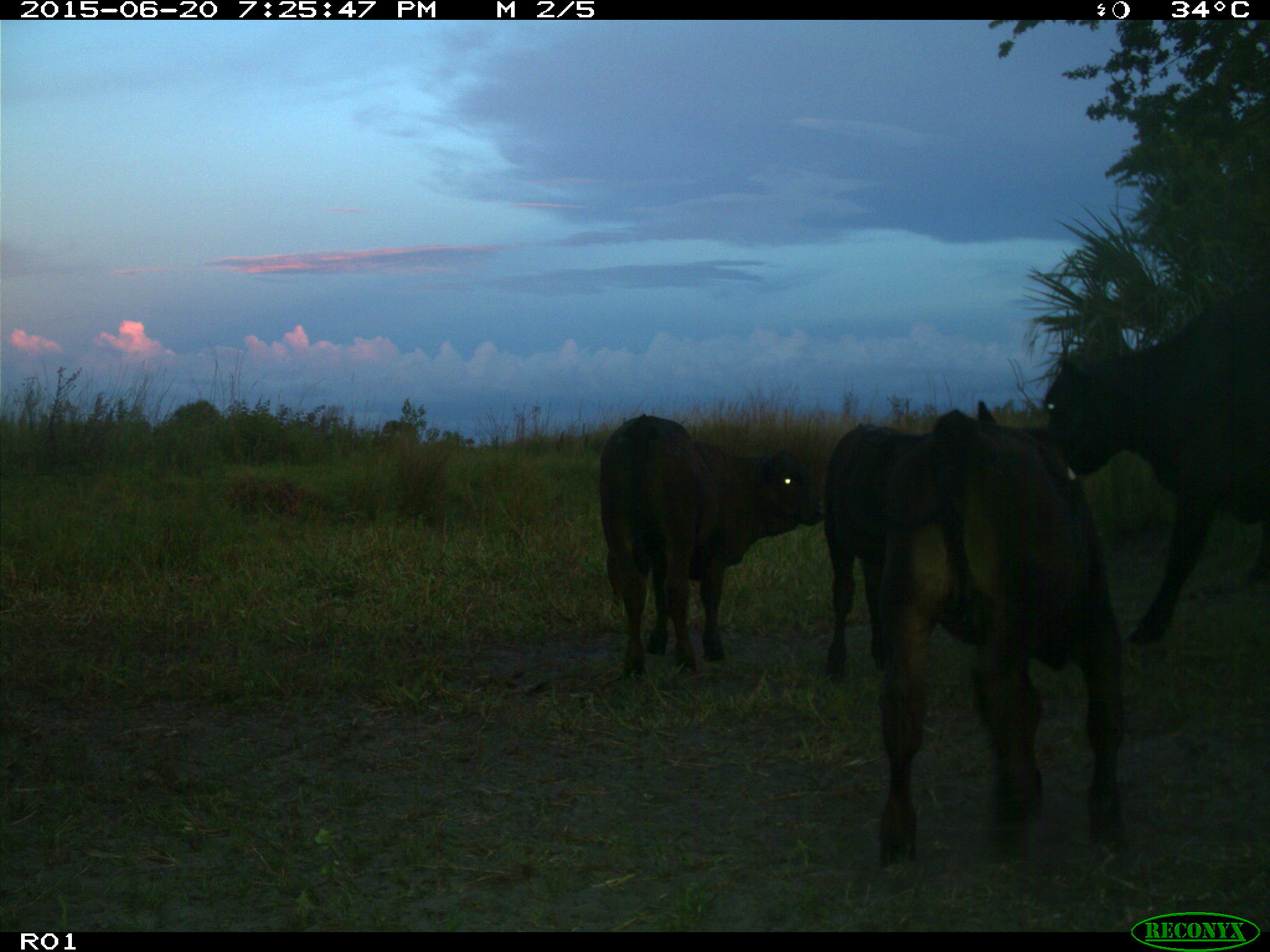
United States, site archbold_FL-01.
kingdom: Animalia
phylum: Chordata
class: Mammalia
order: Artiodactyla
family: Bovidae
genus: Bos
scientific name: Bos taurus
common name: domestic cow